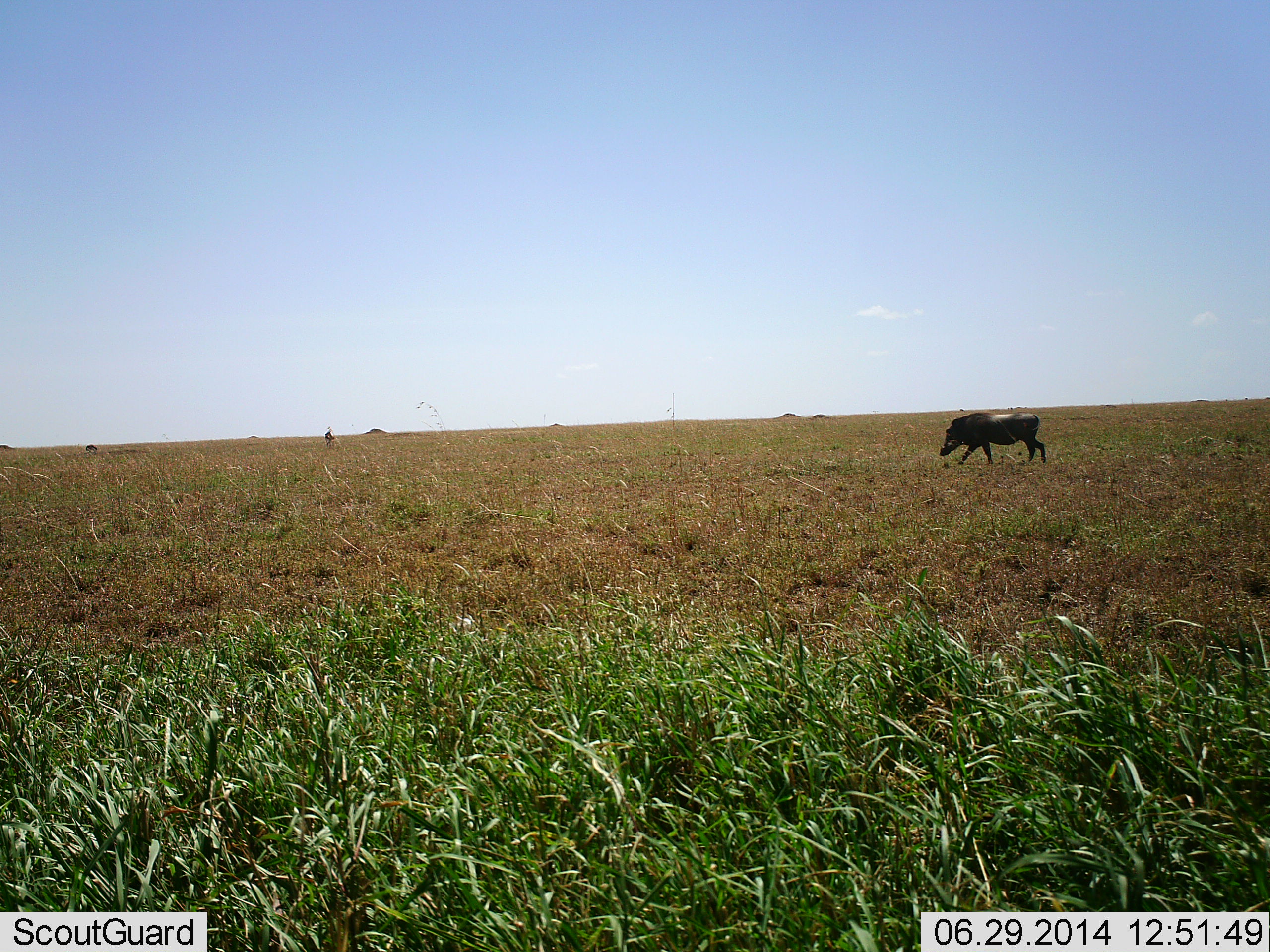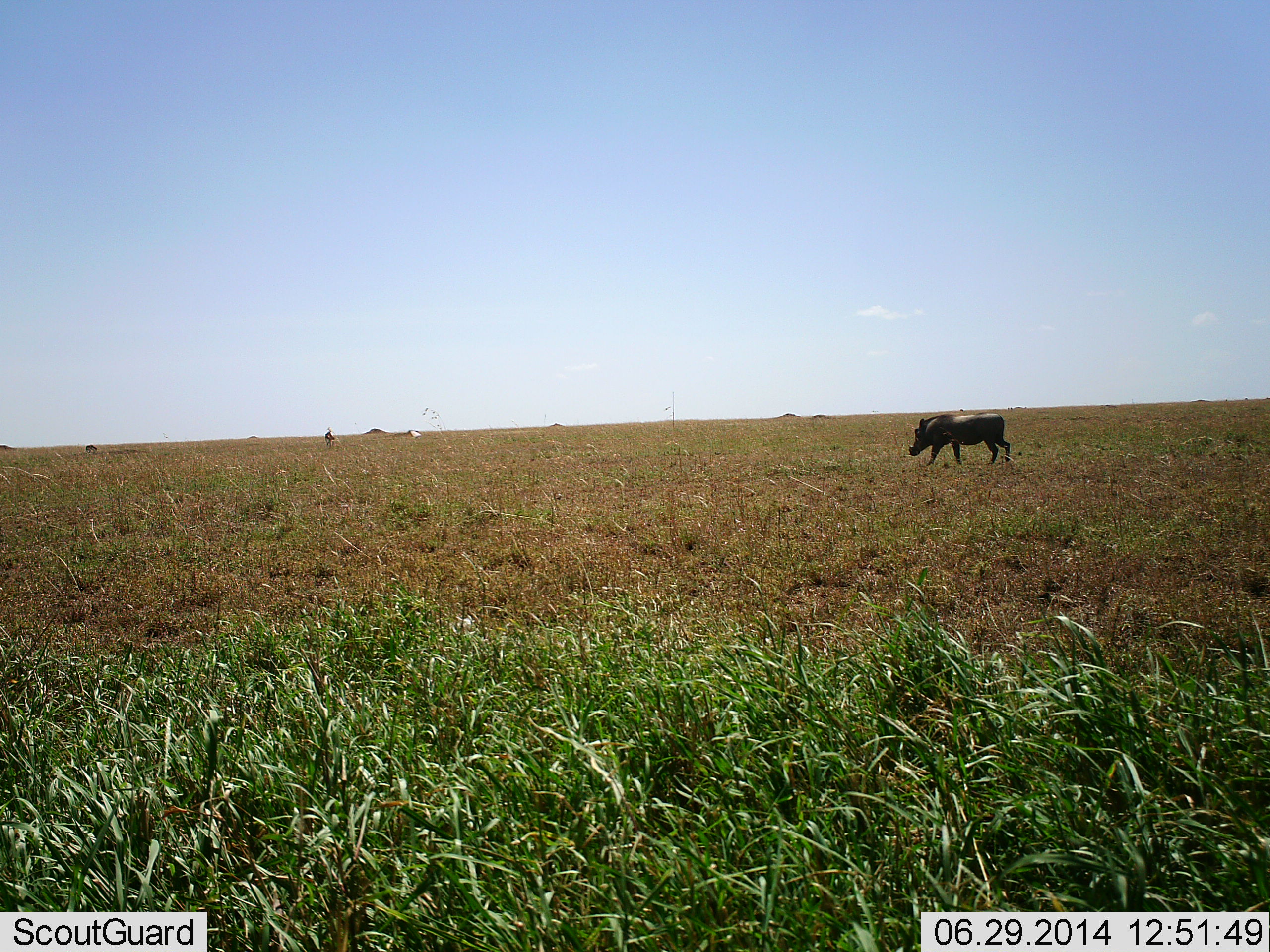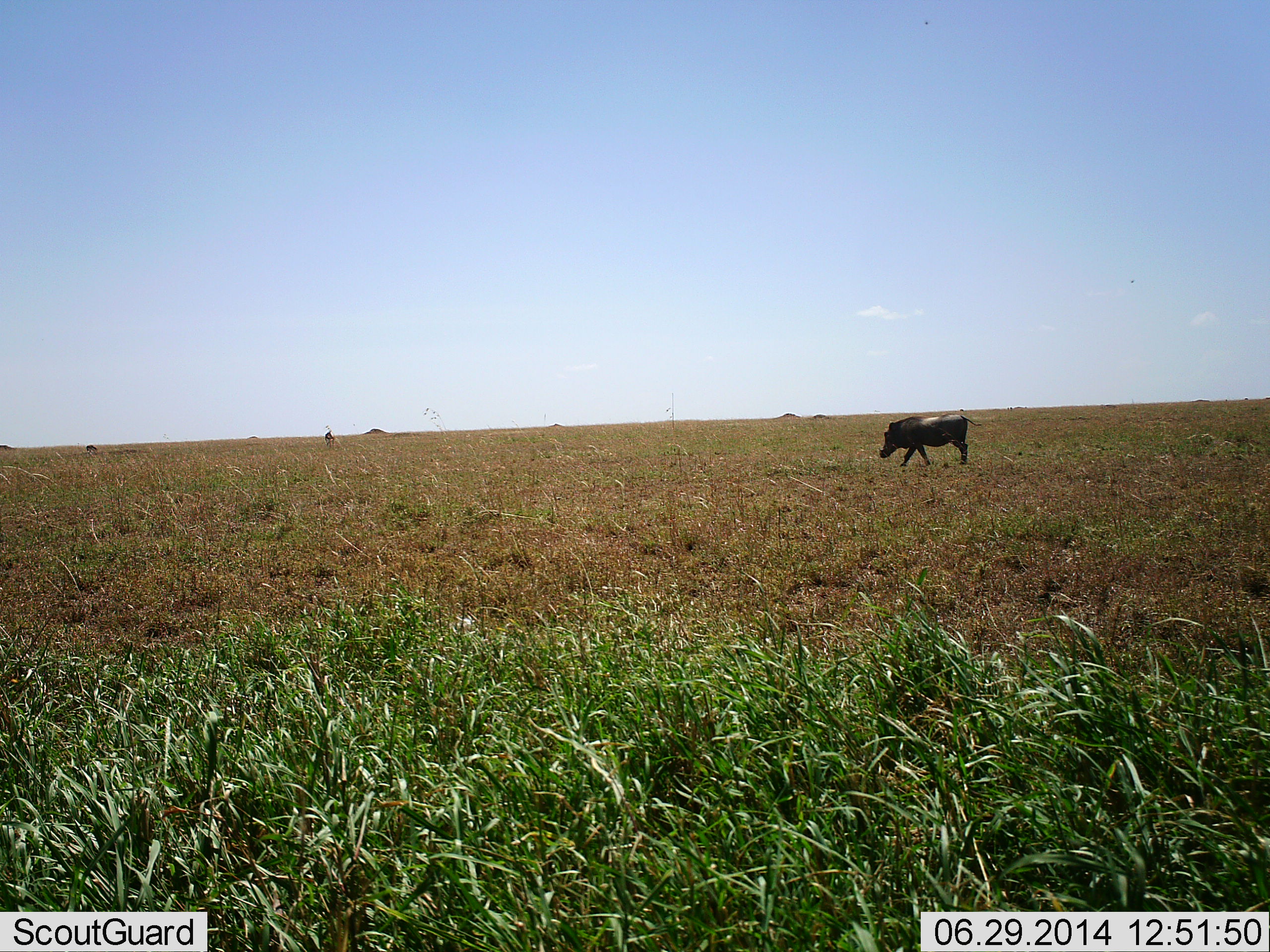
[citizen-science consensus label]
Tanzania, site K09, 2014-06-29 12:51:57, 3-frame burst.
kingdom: Animalia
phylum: Chordata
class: Mammalia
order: Artiodactyla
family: Suidae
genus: Phacochoerus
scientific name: Phacochoerus africanus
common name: warthog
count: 1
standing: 0%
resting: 0%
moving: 100%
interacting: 0%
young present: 0%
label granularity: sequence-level